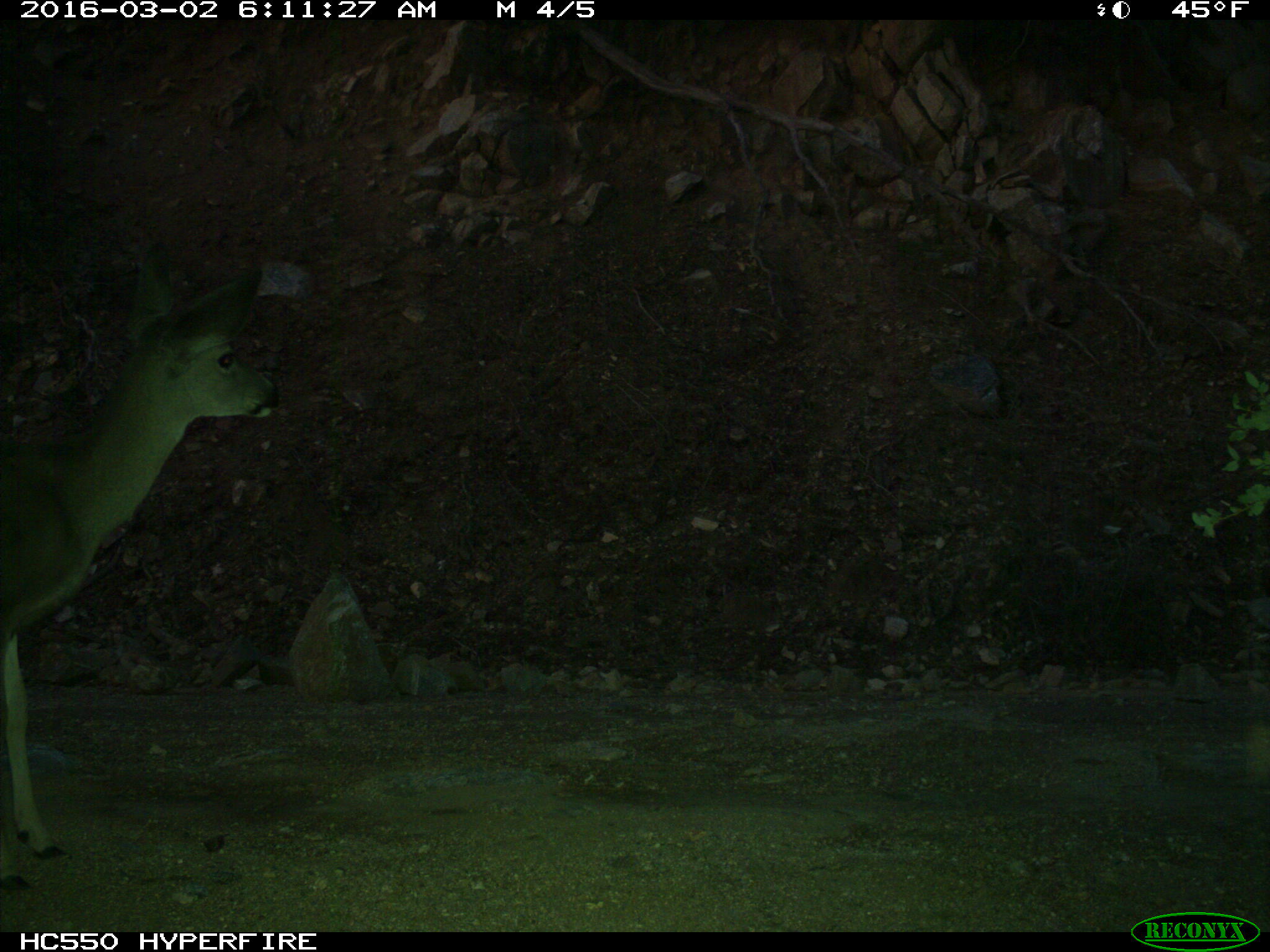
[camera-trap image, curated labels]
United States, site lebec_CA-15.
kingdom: Animalia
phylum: Chordata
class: Mammalia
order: Artiodactyla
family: Cervidae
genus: Odocoileus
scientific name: Odocoileus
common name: deer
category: unidentified deer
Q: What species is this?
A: Unidentified deer (deer) (Odocoileus).